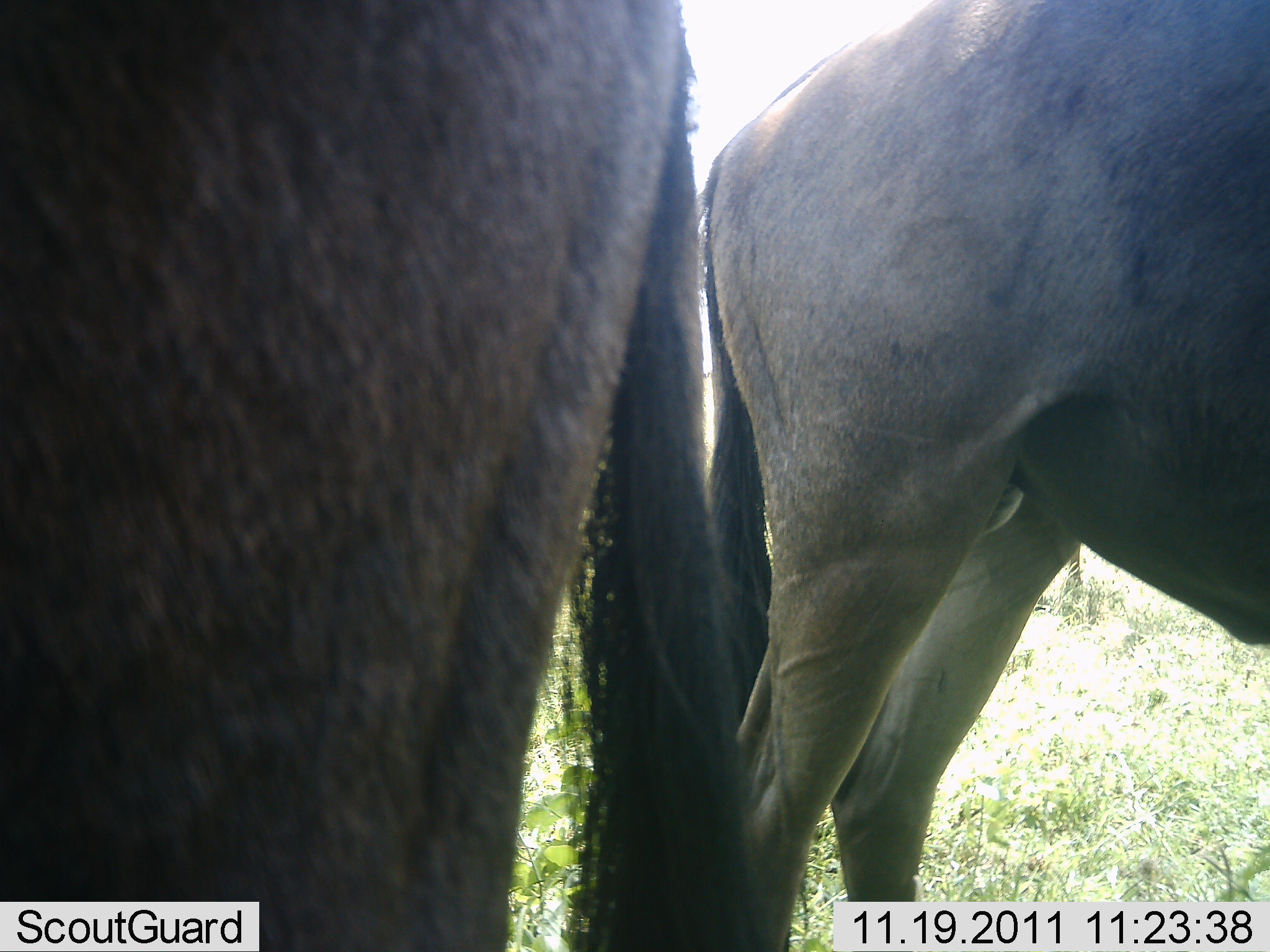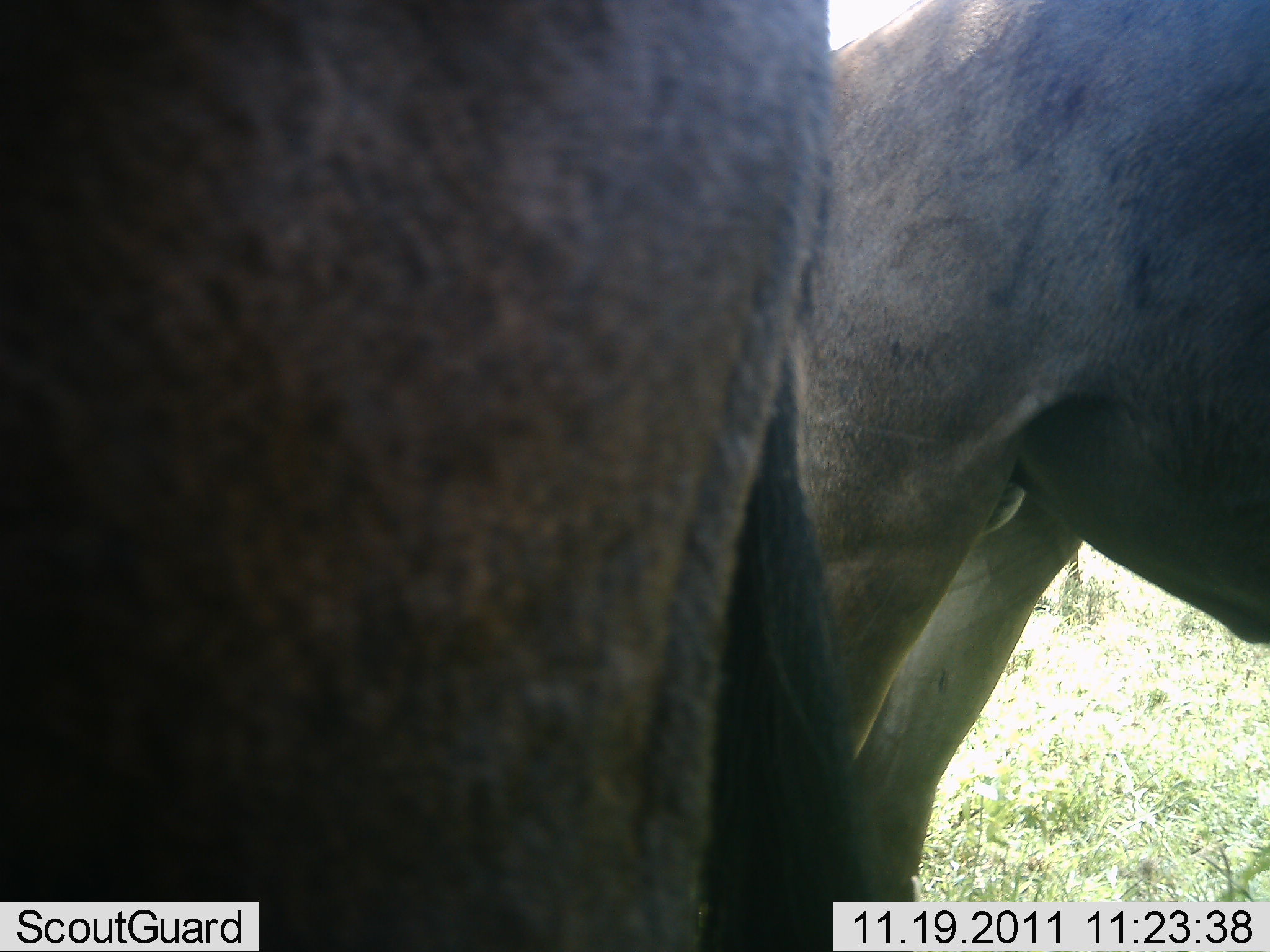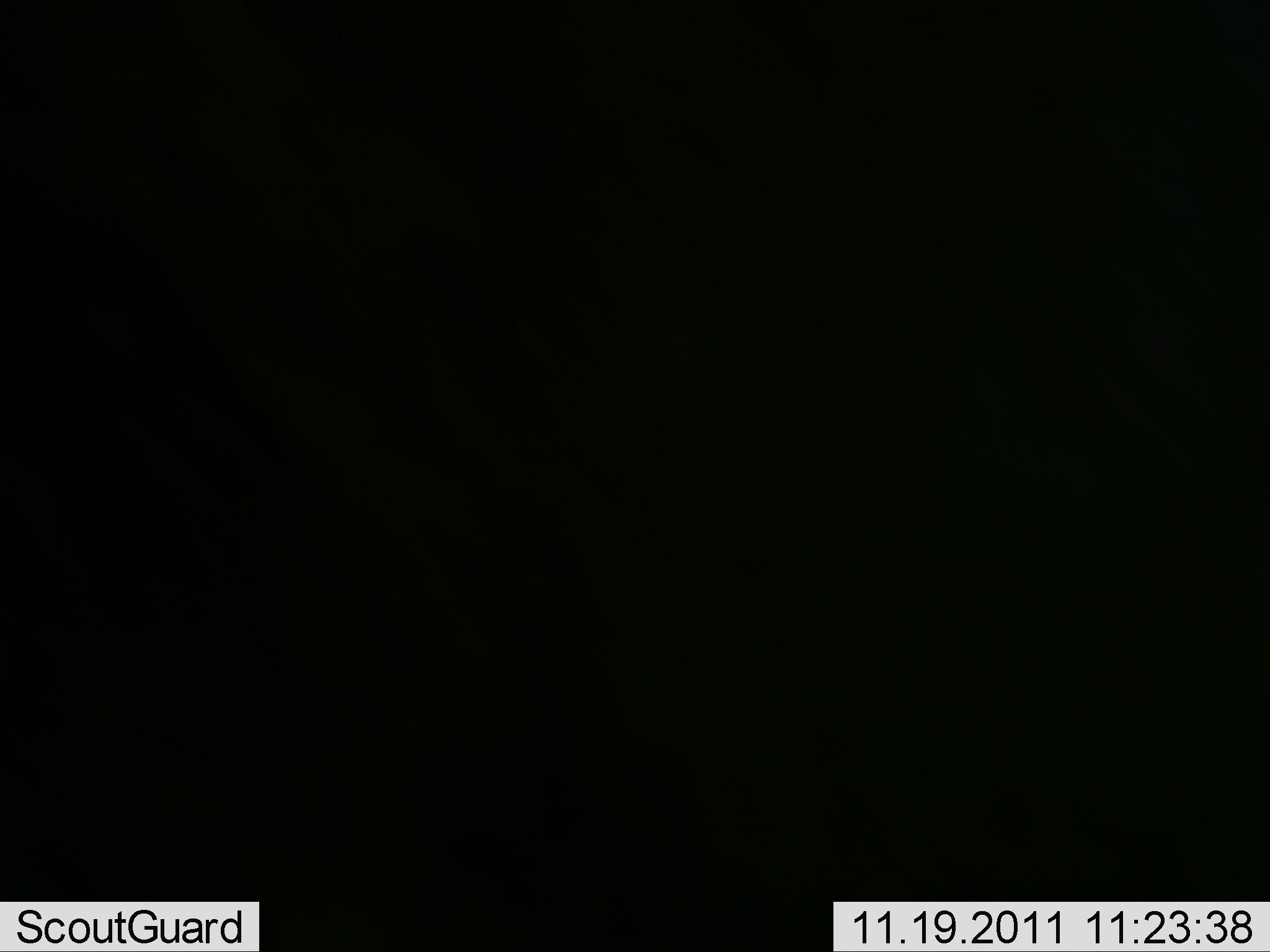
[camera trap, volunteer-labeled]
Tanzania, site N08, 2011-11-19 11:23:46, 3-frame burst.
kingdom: Animalia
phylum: Chordata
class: Mammalia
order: Artiodactyla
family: Bovidae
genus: Connochaetes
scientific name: Connochaetes taurinus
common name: blue wildebeest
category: wildebeest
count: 2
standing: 83%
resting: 0%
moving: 8%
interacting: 0%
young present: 0%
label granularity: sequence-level